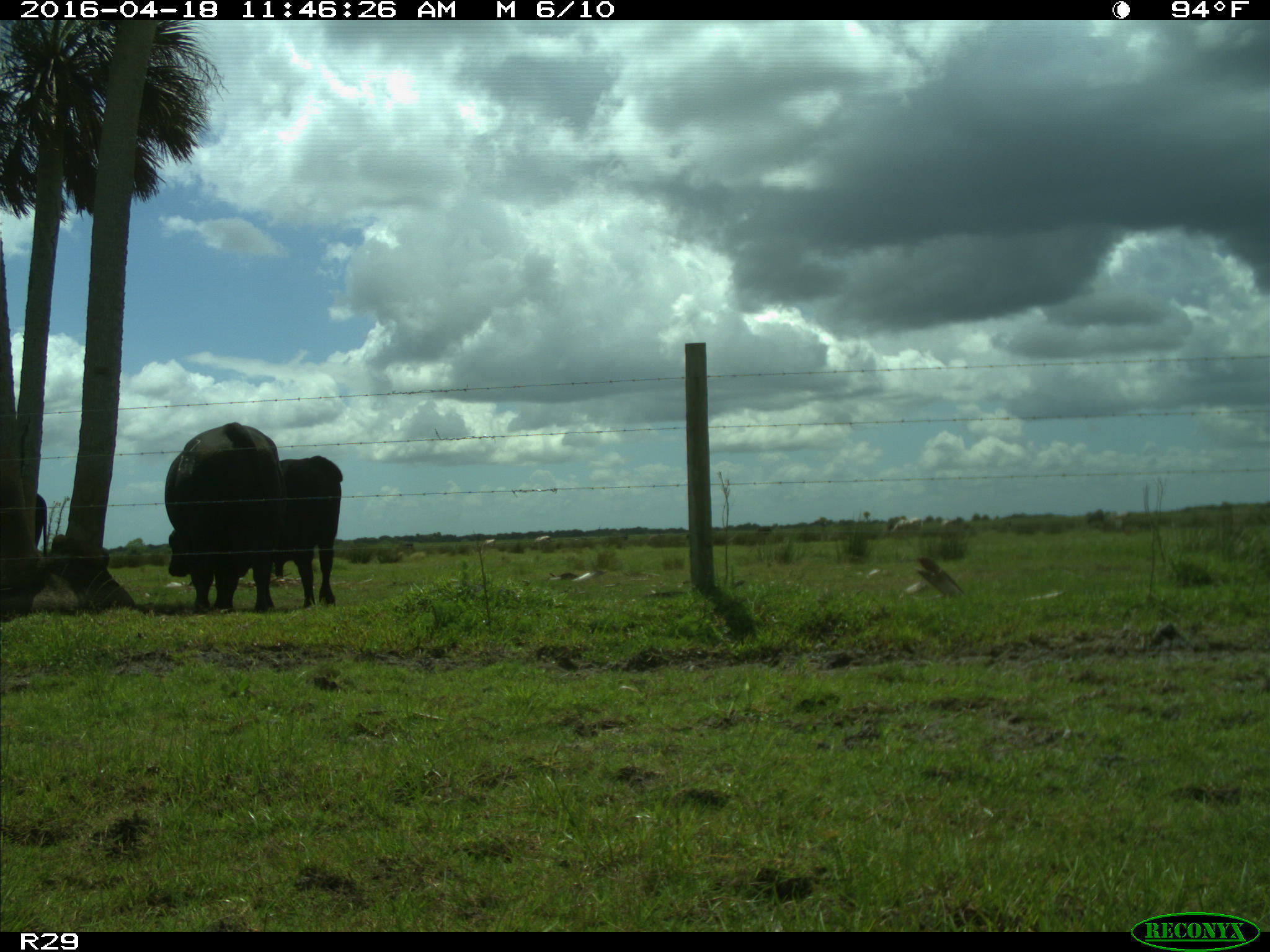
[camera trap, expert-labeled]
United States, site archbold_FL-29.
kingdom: Animalia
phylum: Chordata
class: Mammalia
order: Artiodactyla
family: Bovidae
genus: Bos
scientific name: Bos taurus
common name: domestic cow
Bos taurus (domestic cow).